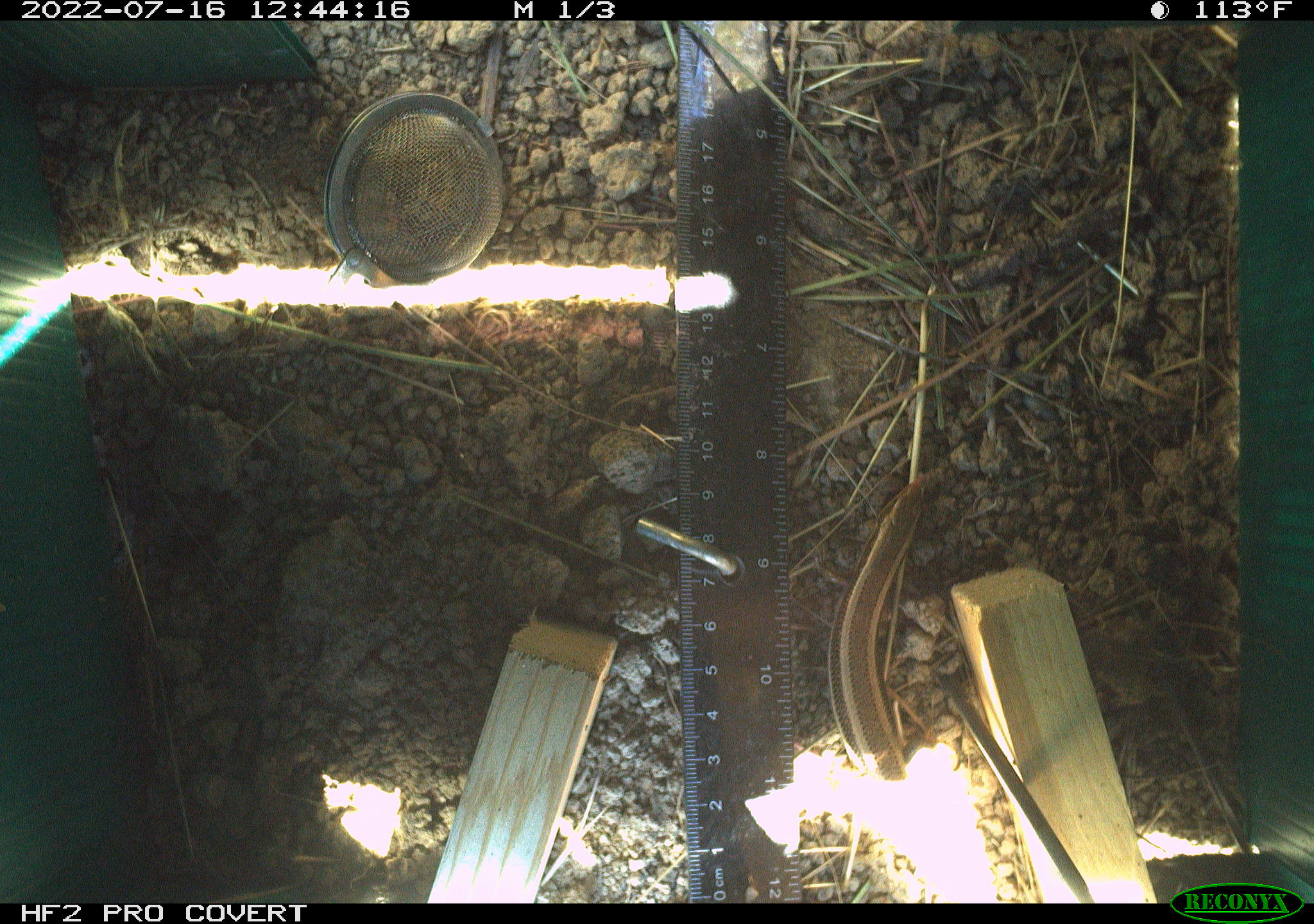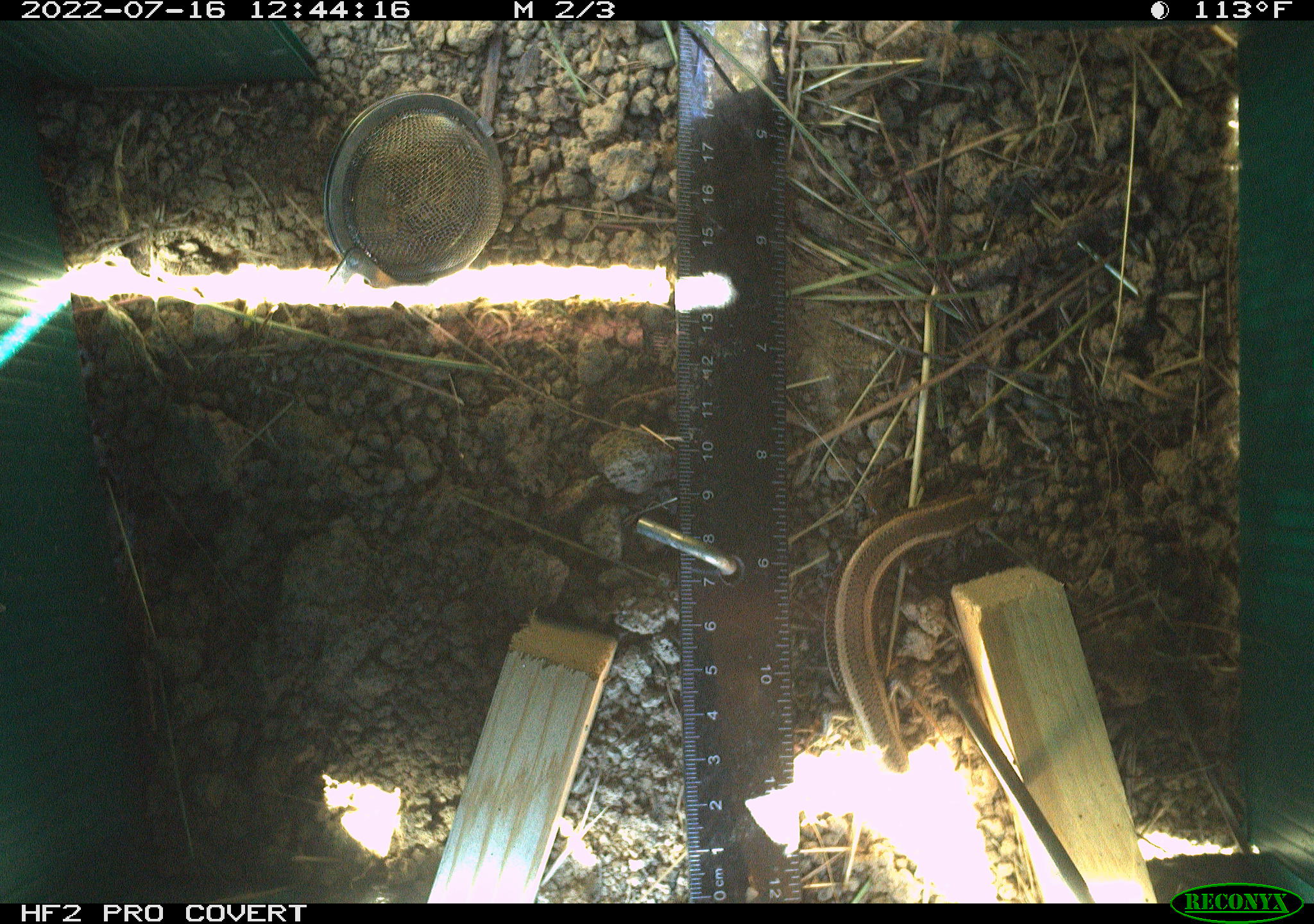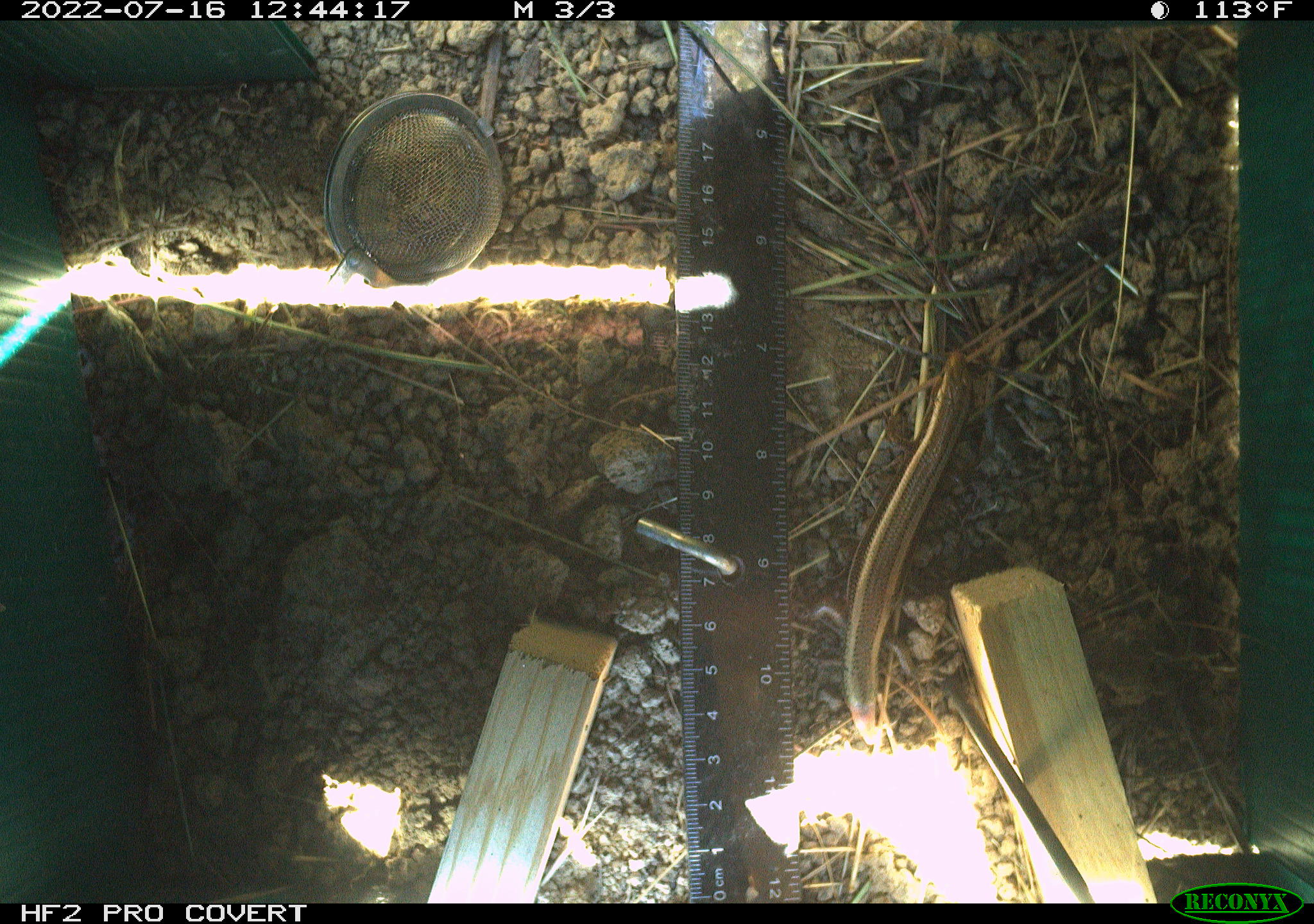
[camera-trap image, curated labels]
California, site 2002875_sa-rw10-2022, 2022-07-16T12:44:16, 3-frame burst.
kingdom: Animalia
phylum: Chordata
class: Reptilia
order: Squamata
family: Scincidae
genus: Plestiodon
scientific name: Plestiodon skiltonianus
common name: western skink